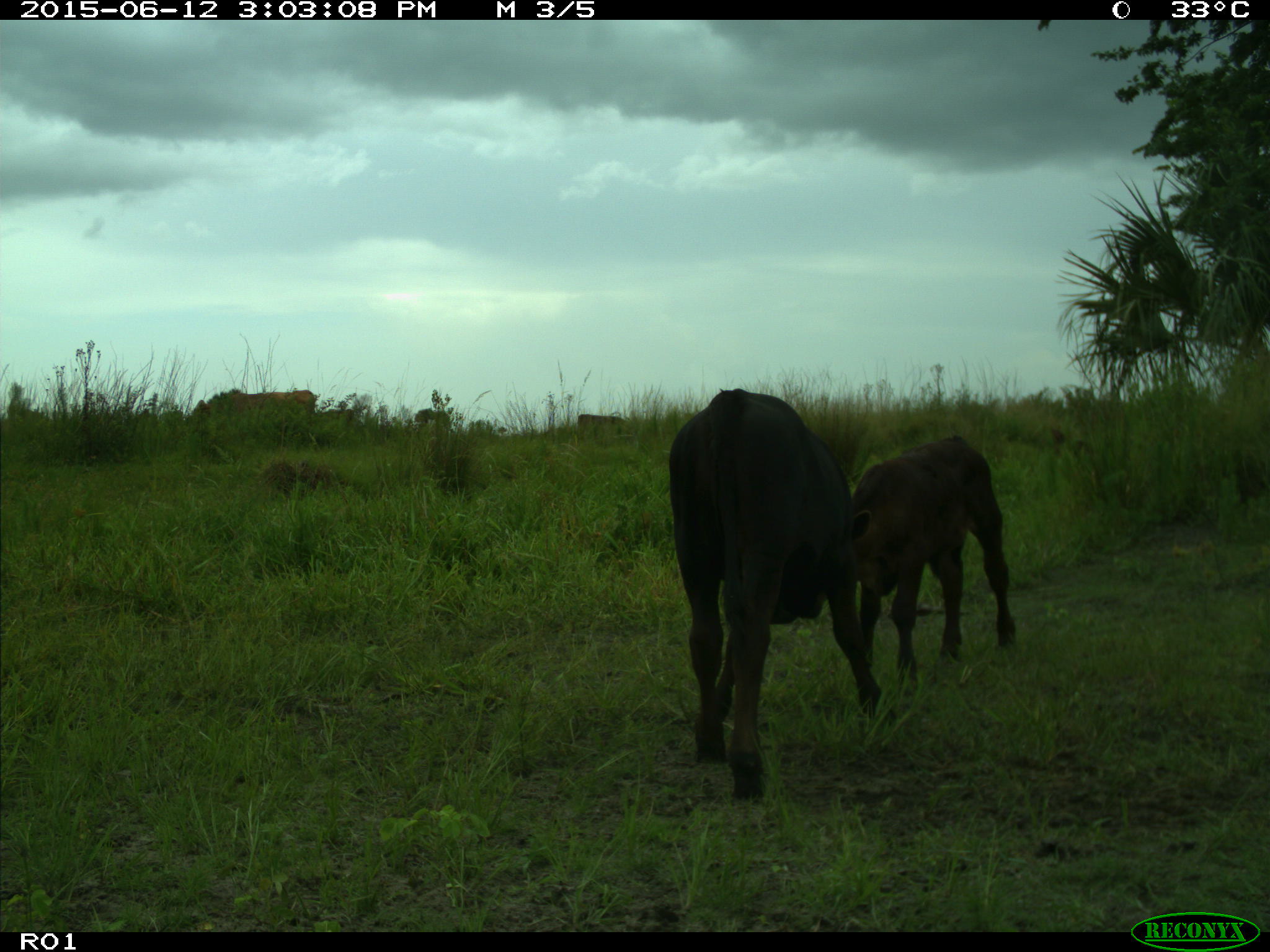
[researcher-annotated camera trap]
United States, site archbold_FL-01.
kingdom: Animalia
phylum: Chordata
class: Mammalia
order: Artiodactyla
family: Bovidae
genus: Bos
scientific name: Bos taurus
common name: domestic cow